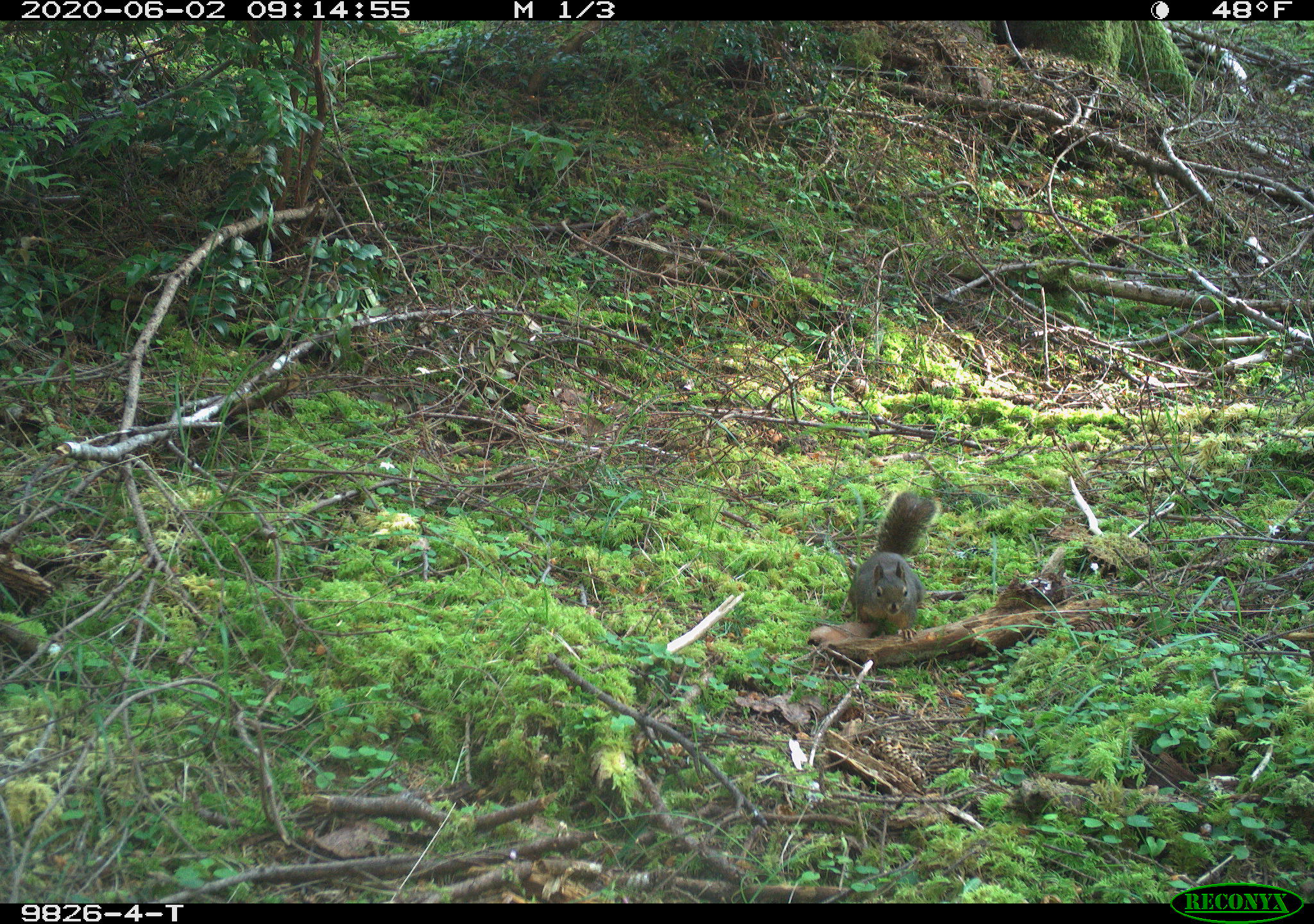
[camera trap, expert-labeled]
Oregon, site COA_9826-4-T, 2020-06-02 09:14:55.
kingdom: Animalia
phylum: Chordata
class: Mammalia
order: Rodentia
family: Sciuridae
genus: Tamiasciurus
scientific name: Tamiasciurus douglasii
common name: douglas squirrel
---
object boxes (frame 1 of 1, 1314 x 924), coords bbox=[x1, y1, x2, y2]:
douglas squirrel: bbox=[839, 488, 938, 648]